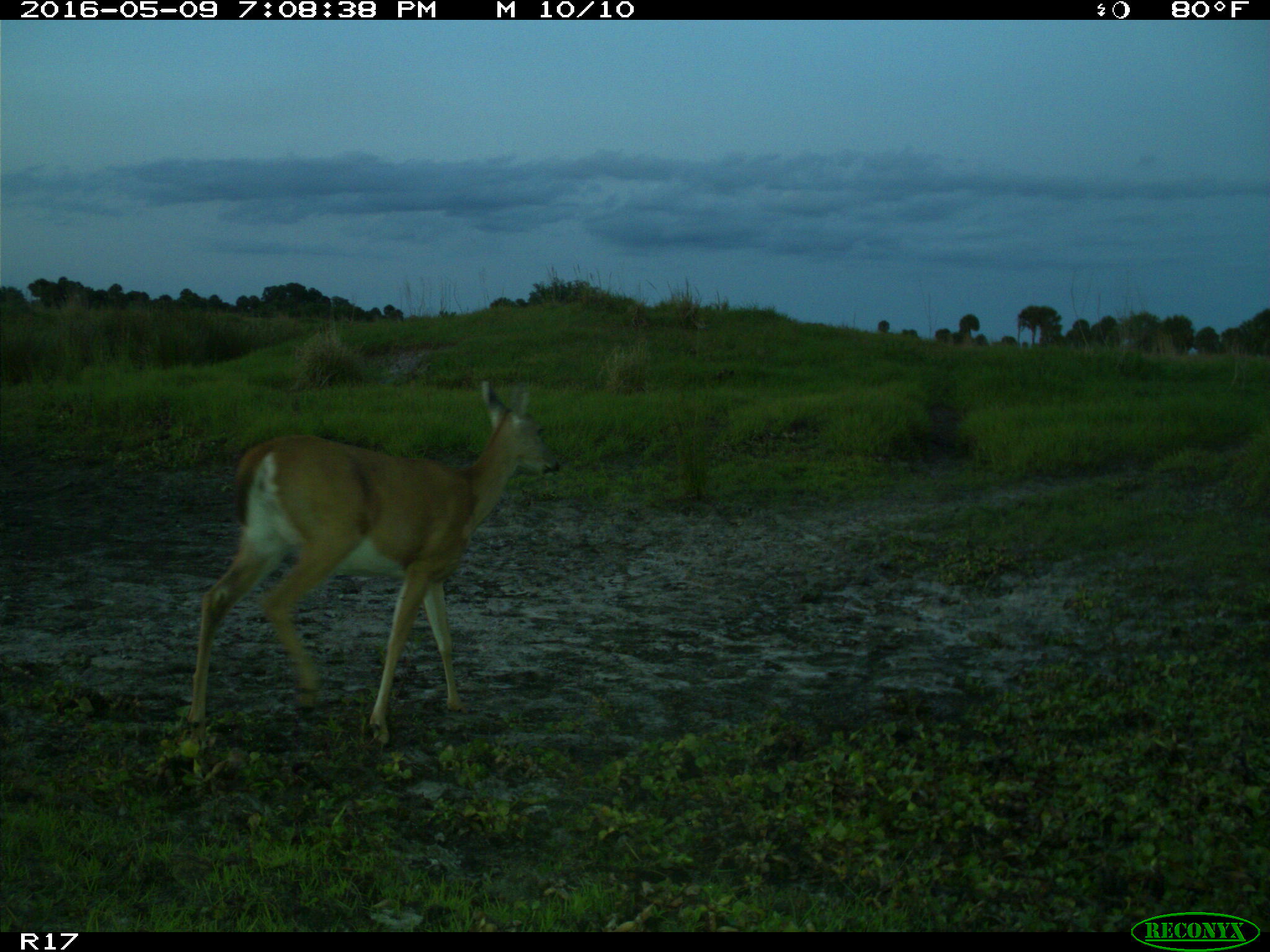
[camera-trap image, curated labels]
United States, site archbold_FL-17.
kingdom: Animalia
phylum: Chordata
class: Mammalia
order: Artiodactyla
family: Cervidae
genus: Odocoileus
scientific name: Odocoileus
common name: deer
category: unidentified deer